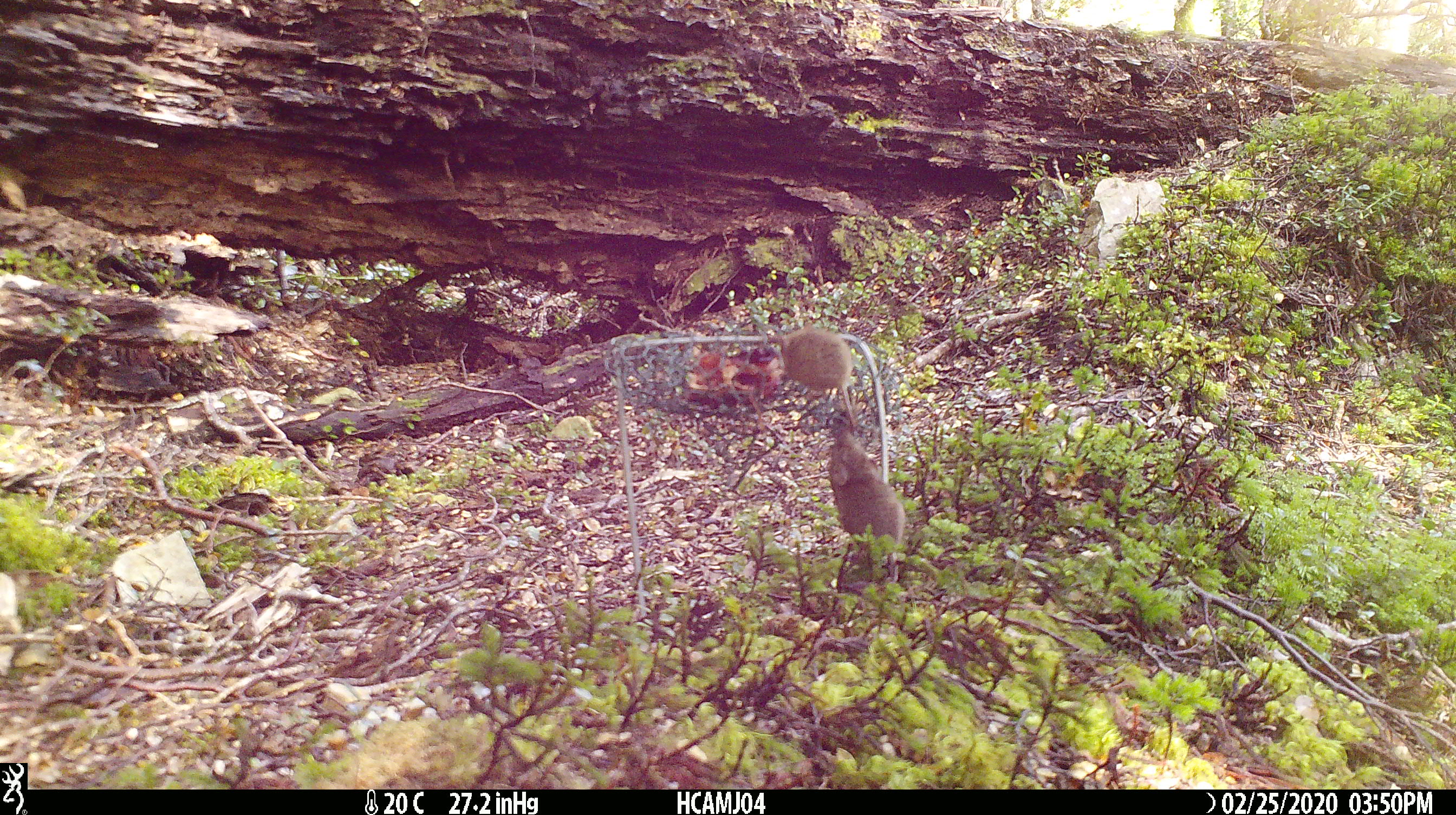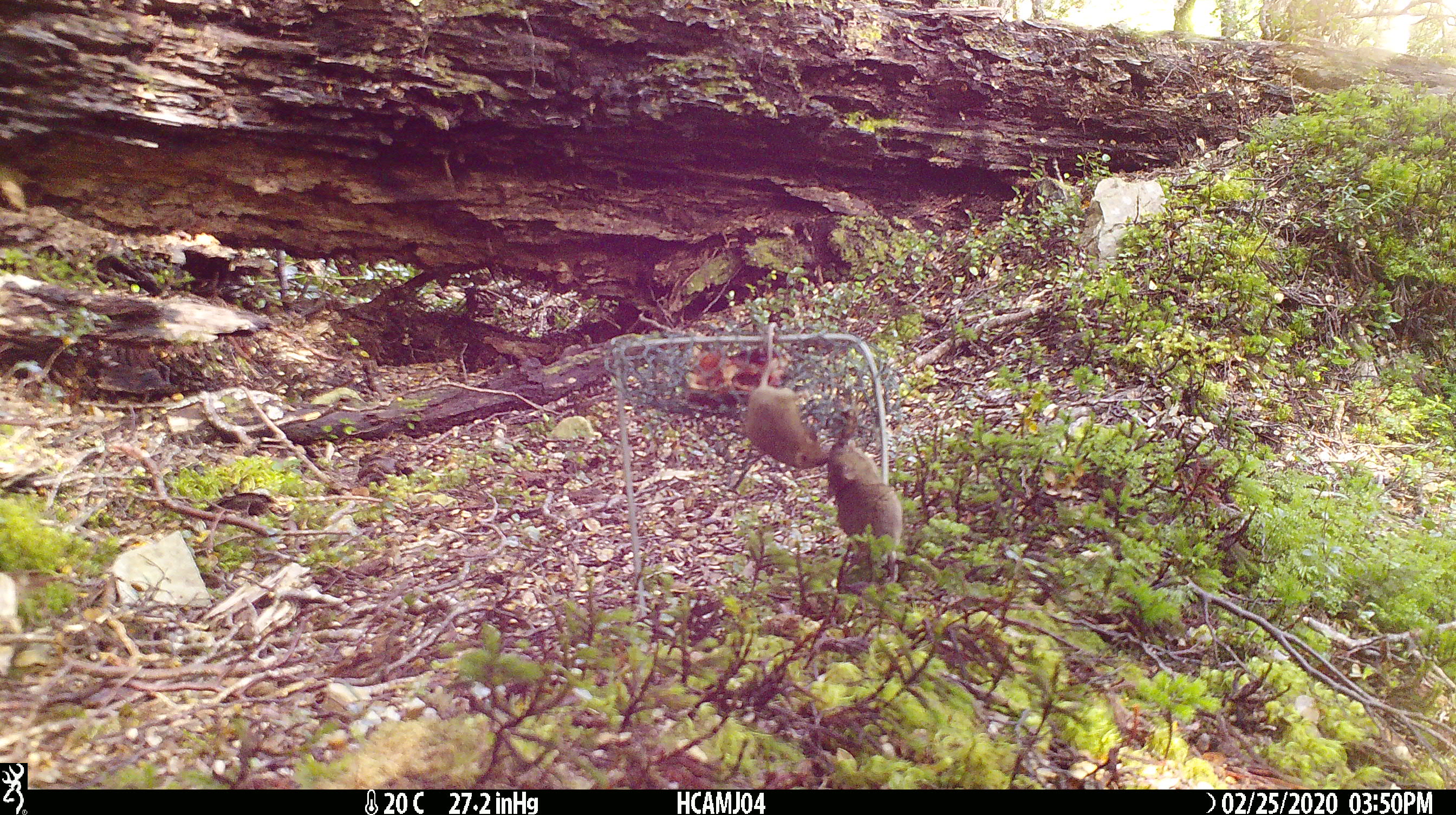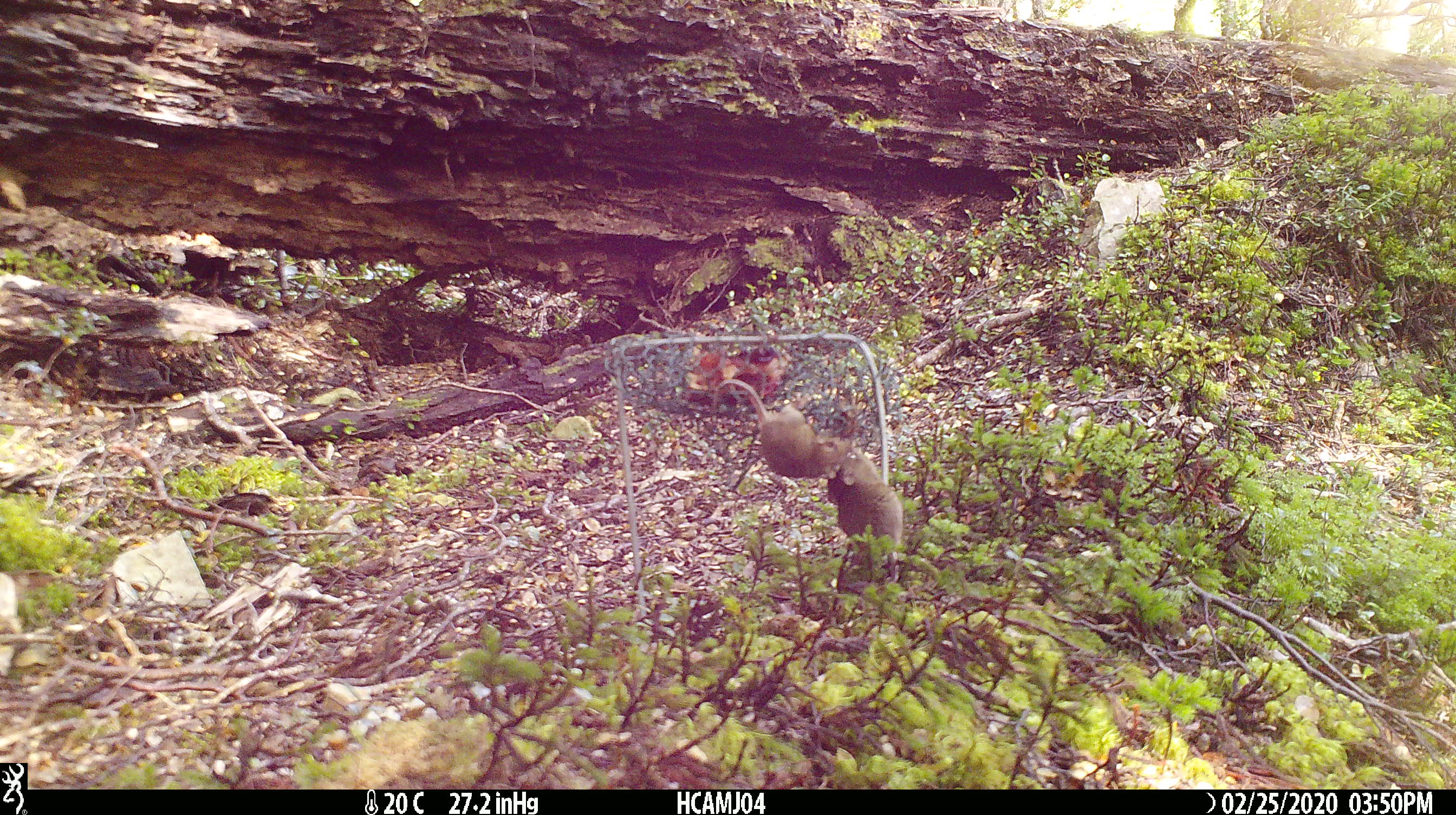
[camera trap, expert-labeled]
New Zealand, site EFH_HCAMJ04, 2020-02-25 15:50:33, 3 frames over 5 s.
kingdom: Animalia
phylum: Chordata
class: Mammalia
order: Rodentia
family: Muridae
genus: Mus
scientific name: Mus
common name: mouse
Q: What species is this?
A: Mouse (Mus).